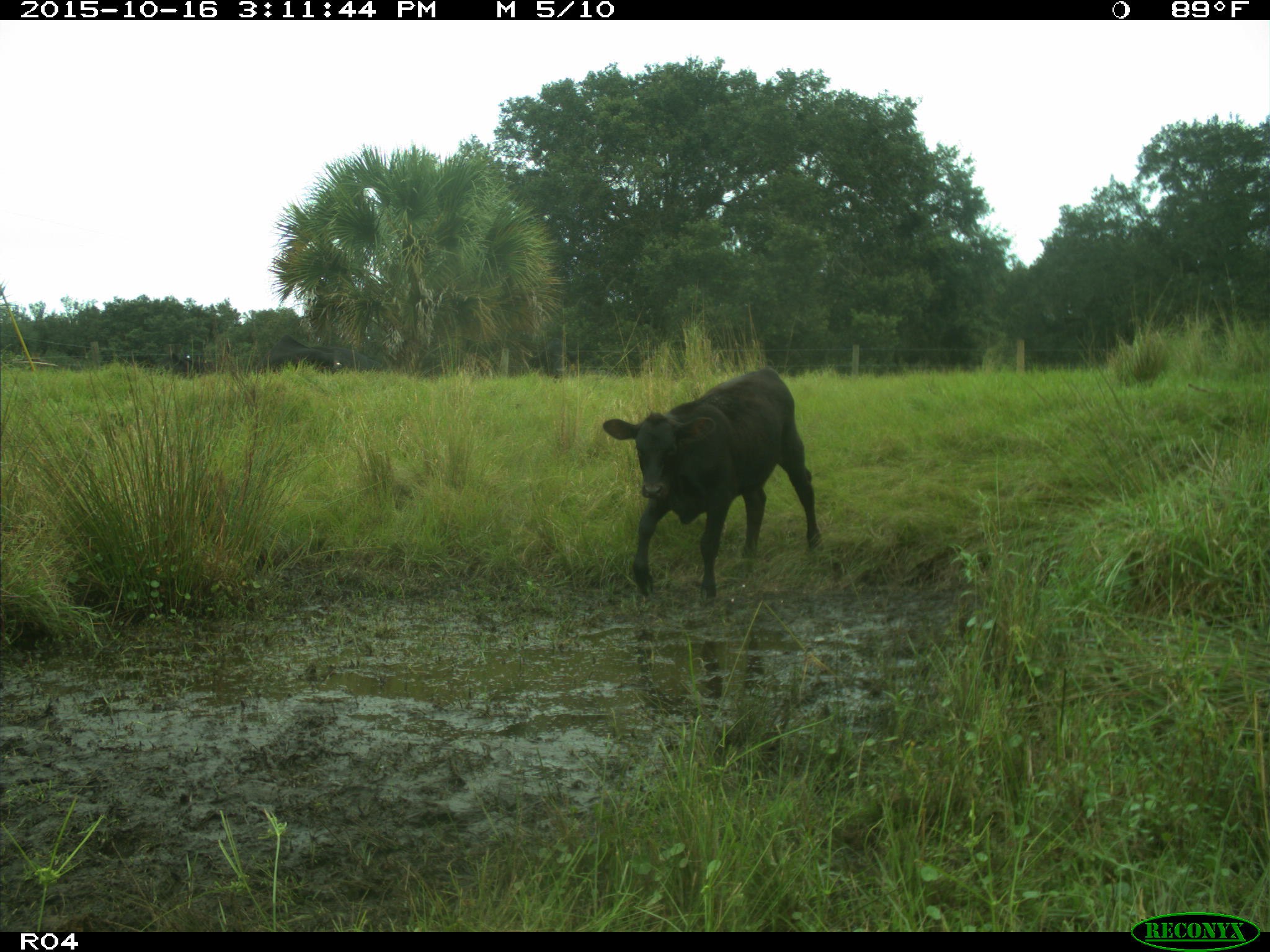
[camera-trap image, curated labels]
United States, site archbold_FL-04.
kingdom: Animalia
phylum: Chordata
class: Mammalia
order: Artiodactyla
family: Bovidae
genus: Bos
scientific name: Bos taurus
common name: domestic cow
Bos taurus (domestic cow).